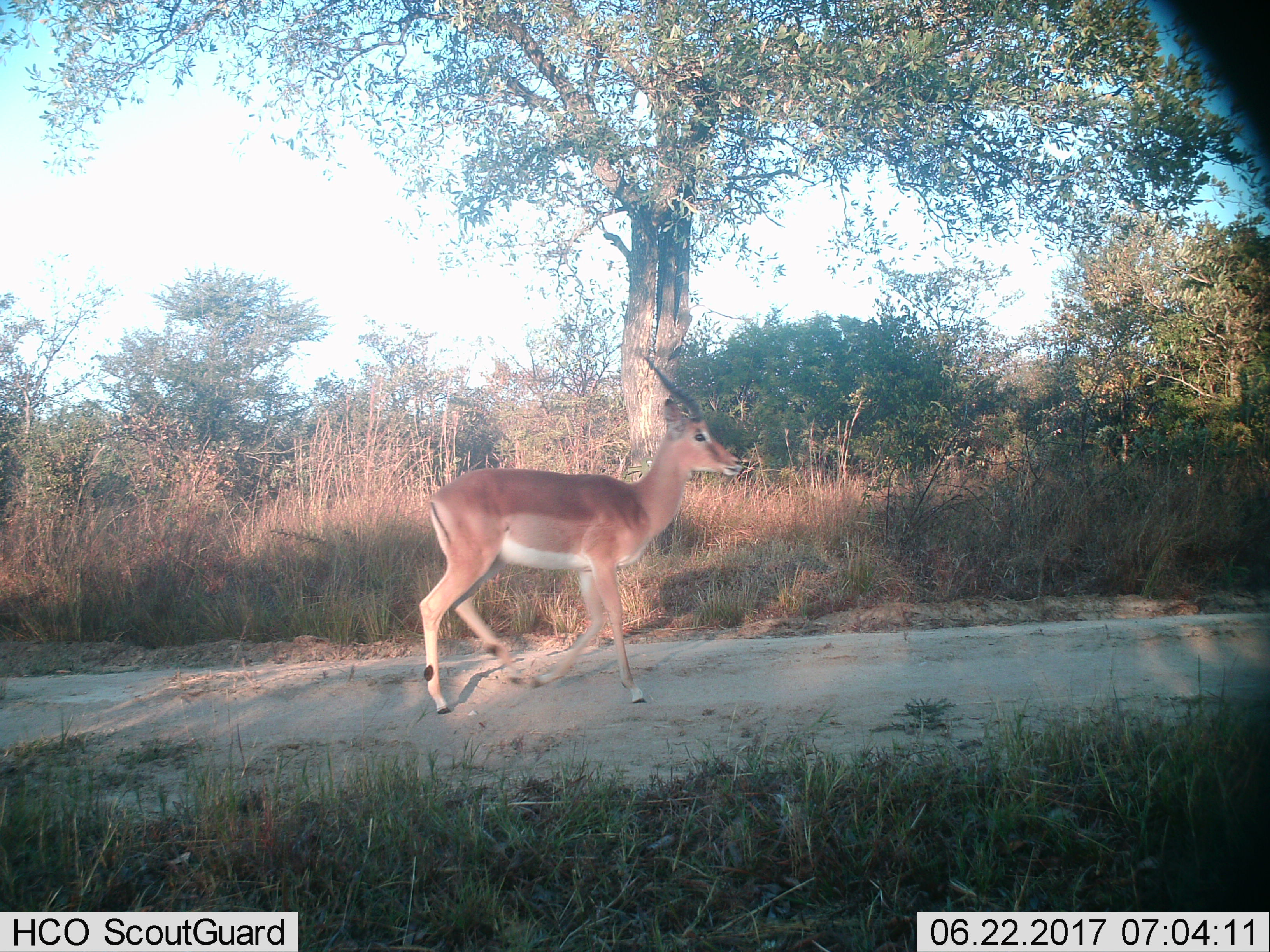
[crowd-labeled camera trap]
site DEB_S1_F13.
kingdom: Animalia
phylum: Chordata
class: Mammalia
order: Artiodactyla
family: Bovidae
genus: Aepyceros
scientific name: Aepyceros melampus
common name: impala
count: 1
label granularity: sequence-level